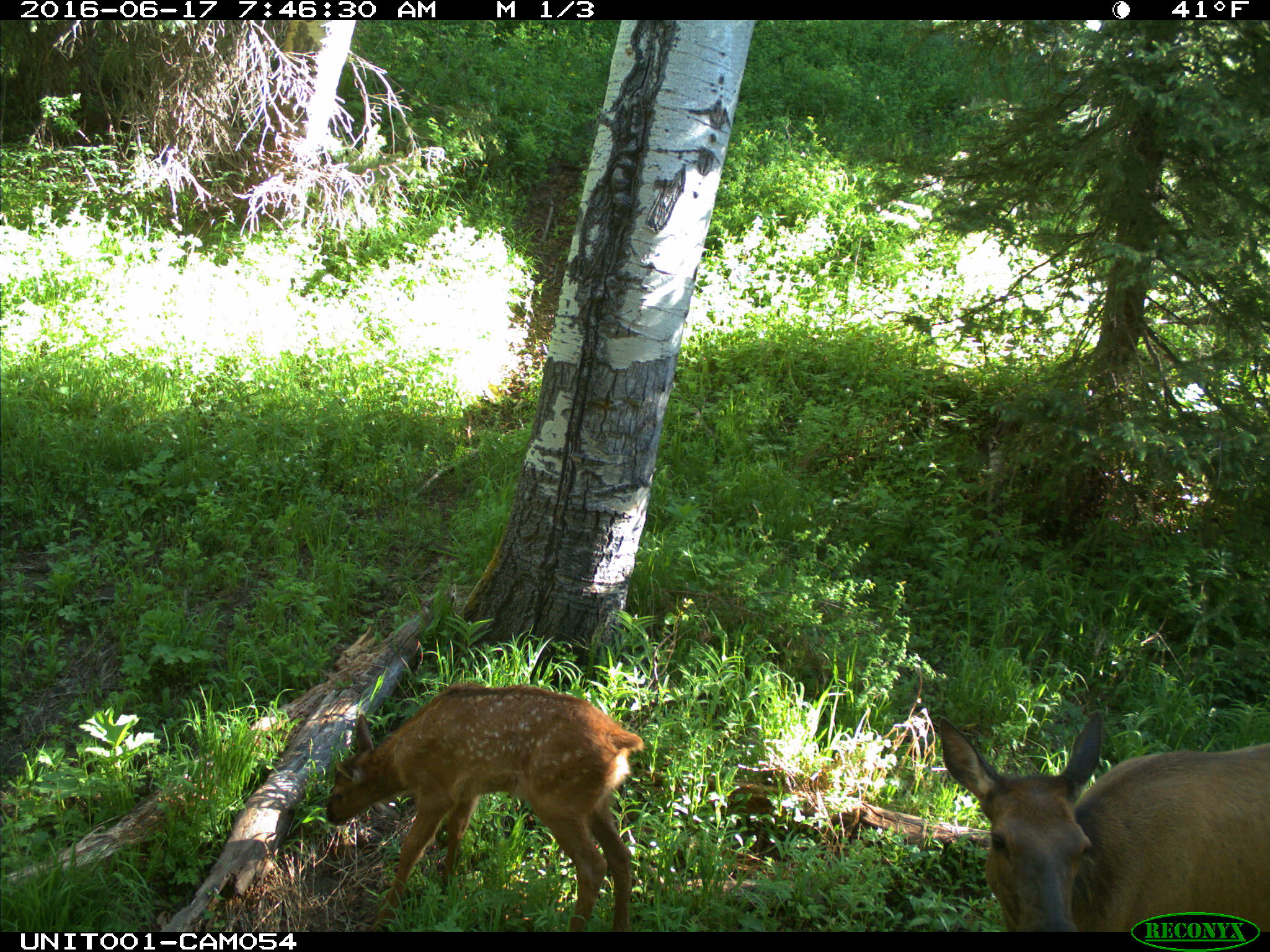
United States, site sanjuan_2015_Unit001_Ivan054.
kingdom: Animalia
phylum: Chordata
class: Mammalia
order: Artiodactyla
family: Cervidae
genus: Cervus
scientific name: Cervus elaphus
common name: red deer